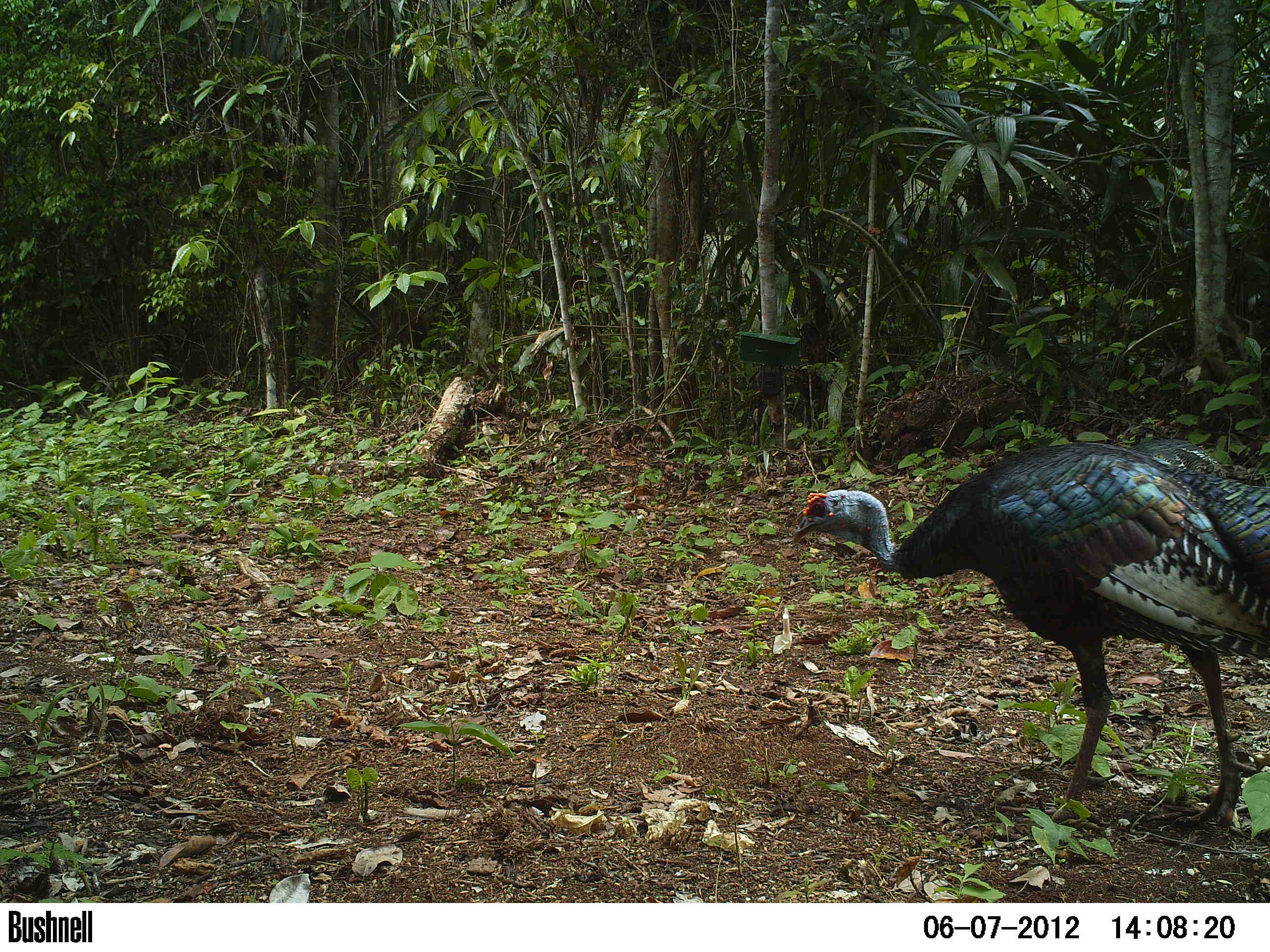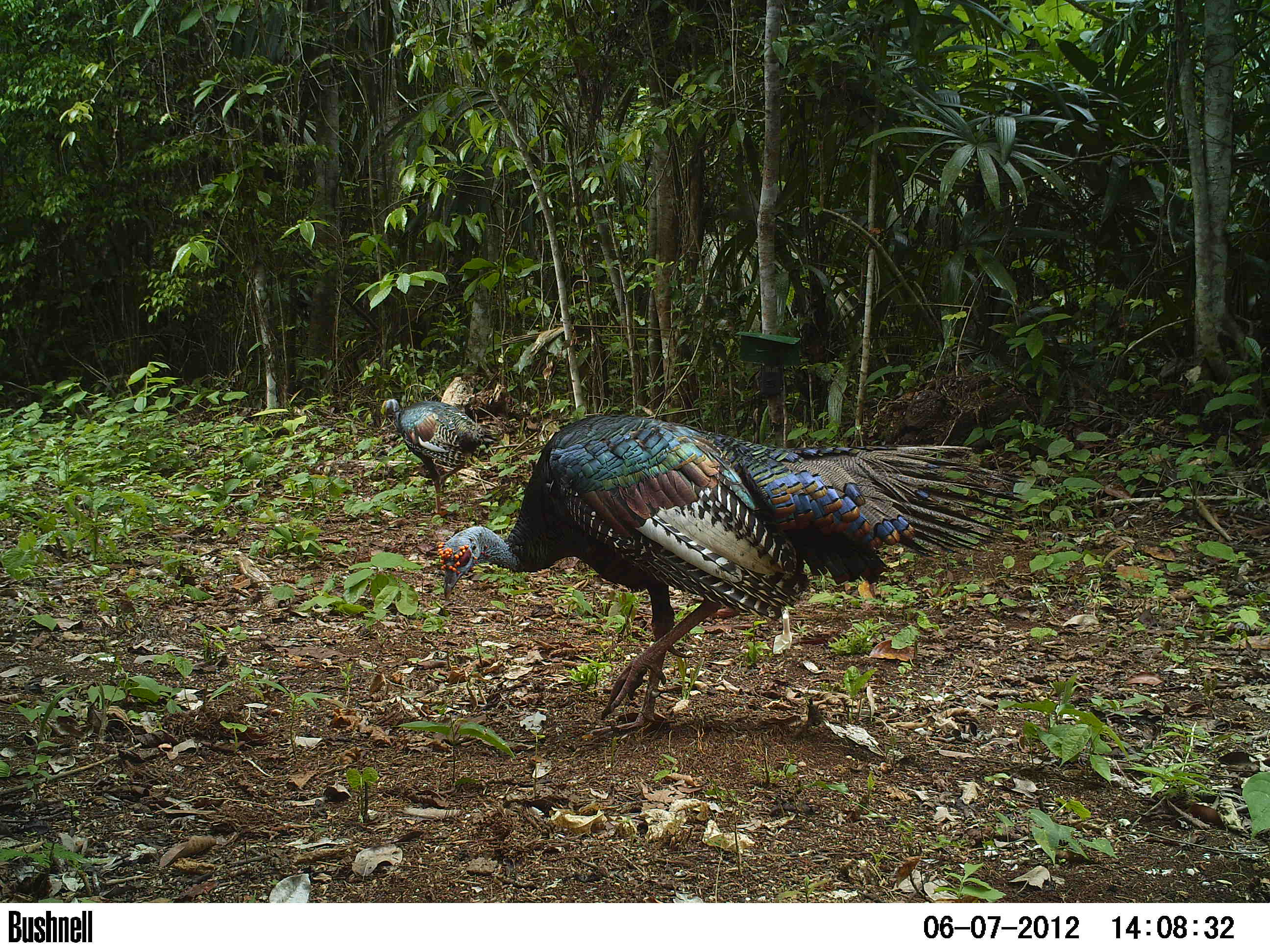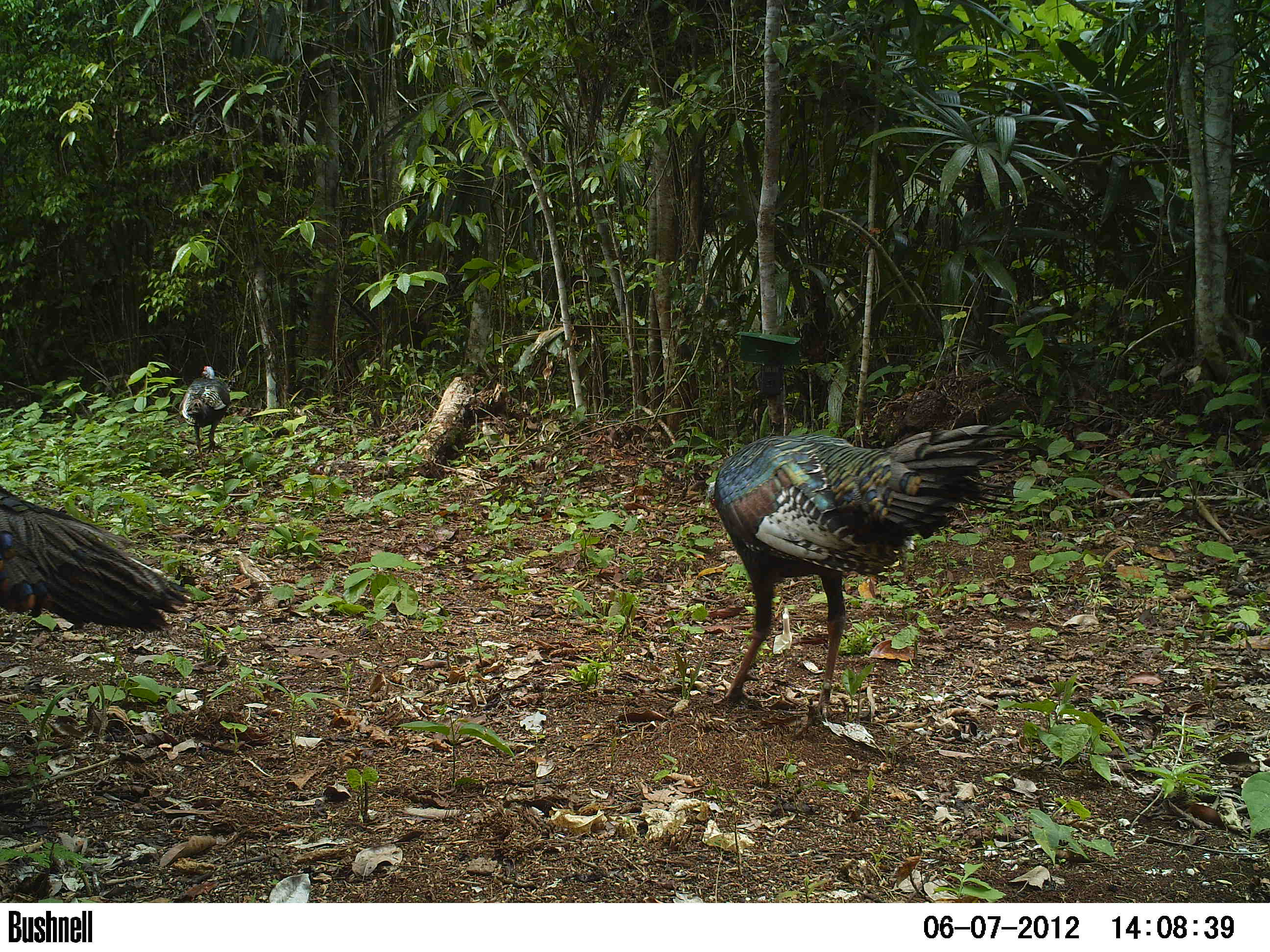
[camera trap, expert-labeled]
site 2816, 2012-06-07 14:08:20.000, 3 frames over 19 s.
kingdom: Animalia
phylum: Chordata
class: Aves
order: Galliformes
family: Phasianidae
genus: Meleagris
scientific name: Meleagris ocellata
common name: ocellated turkey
Meleagris ocellata (ocellated turkey), count 3, age adult.